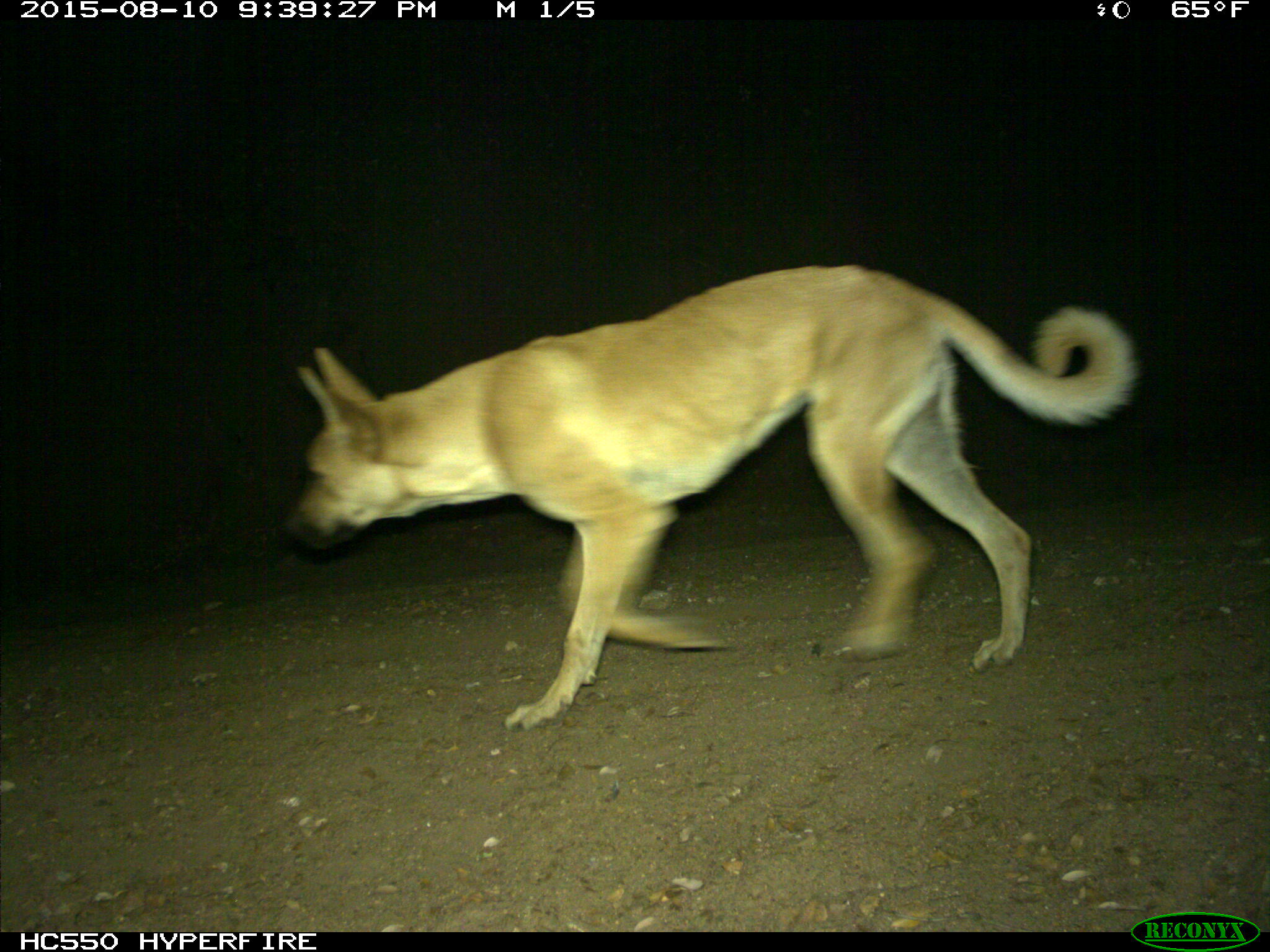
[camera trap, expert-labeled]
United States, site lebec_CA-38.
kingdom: Animalia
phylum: Chordata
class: Mammalia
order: Carnivora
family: Canidae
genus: Canis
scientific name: Canis familiaris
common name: domestic dog